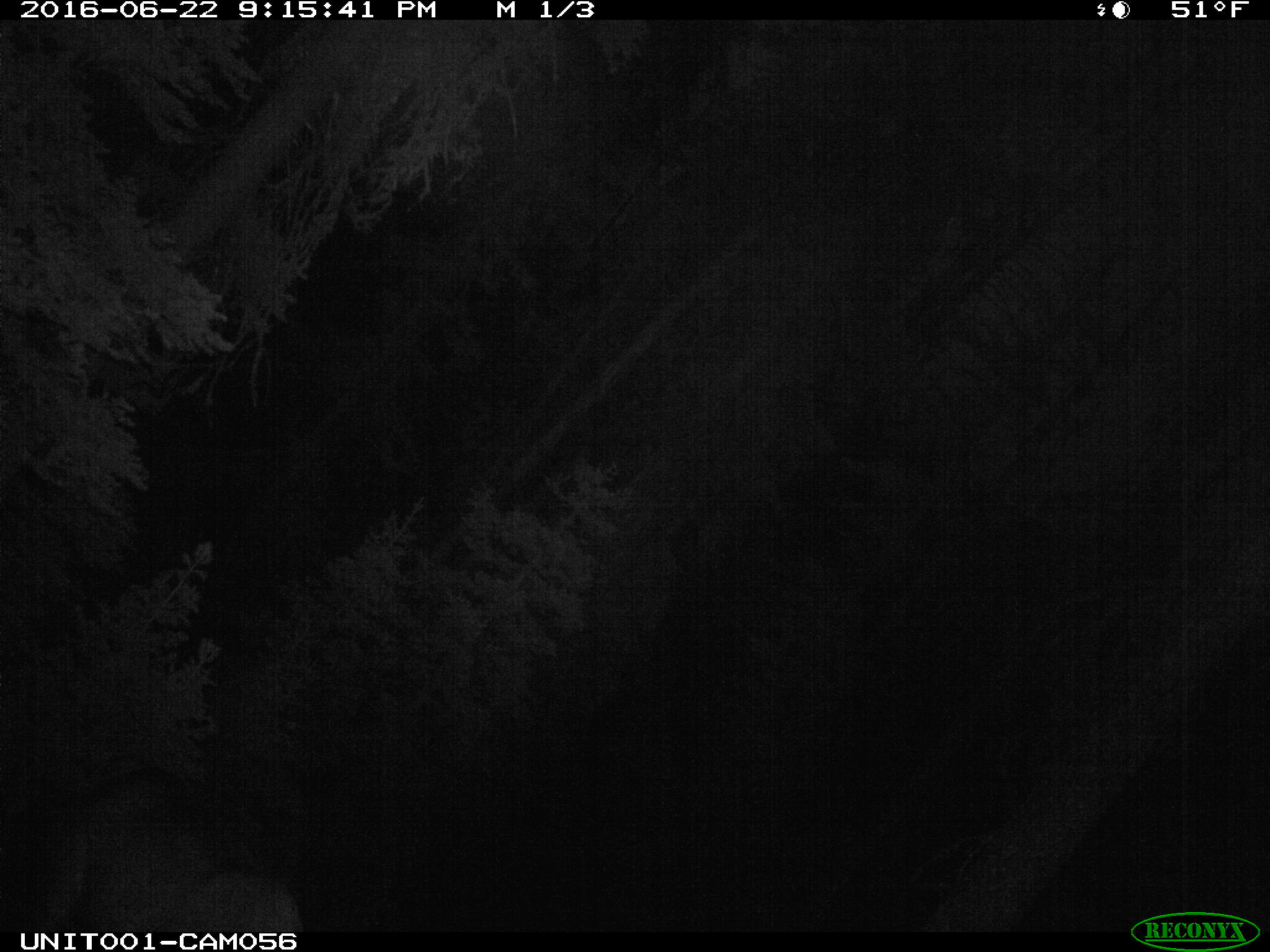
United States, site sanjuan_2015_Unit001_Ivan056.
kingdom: Animalia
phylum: Chordata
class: Mammalia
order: Artiodactyla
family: Cervidae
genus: Cervus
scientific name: Cervus elaphus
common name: red deer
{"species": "Cervus elaphus (red deer)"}